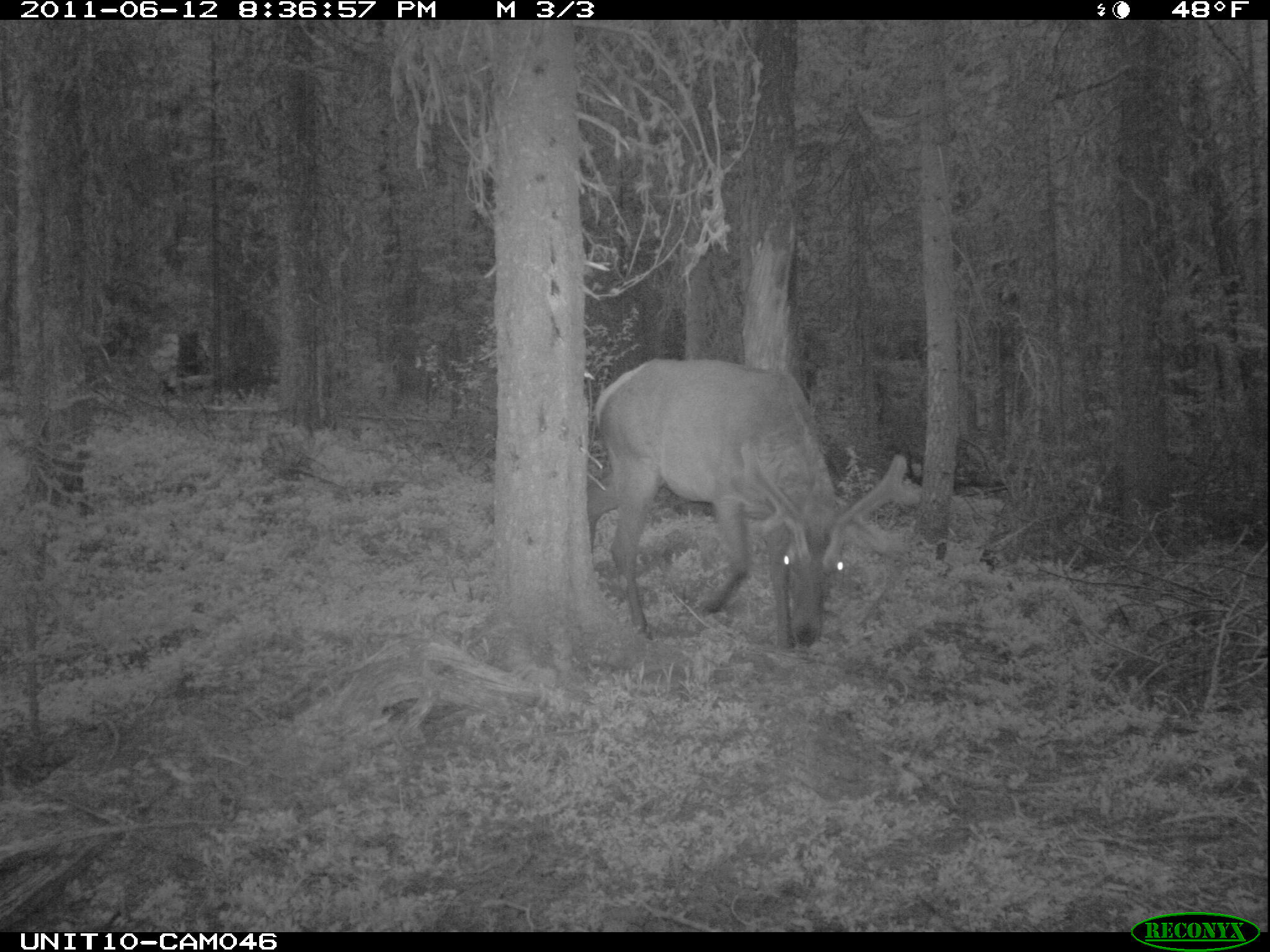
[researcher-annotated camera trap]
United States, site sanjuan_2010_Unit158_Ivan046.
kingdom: Animalia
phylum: Chordata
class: Mammalia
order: Artiodactyla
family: Cervidae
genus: Cervus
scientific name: Cervus elaphus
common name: red deer